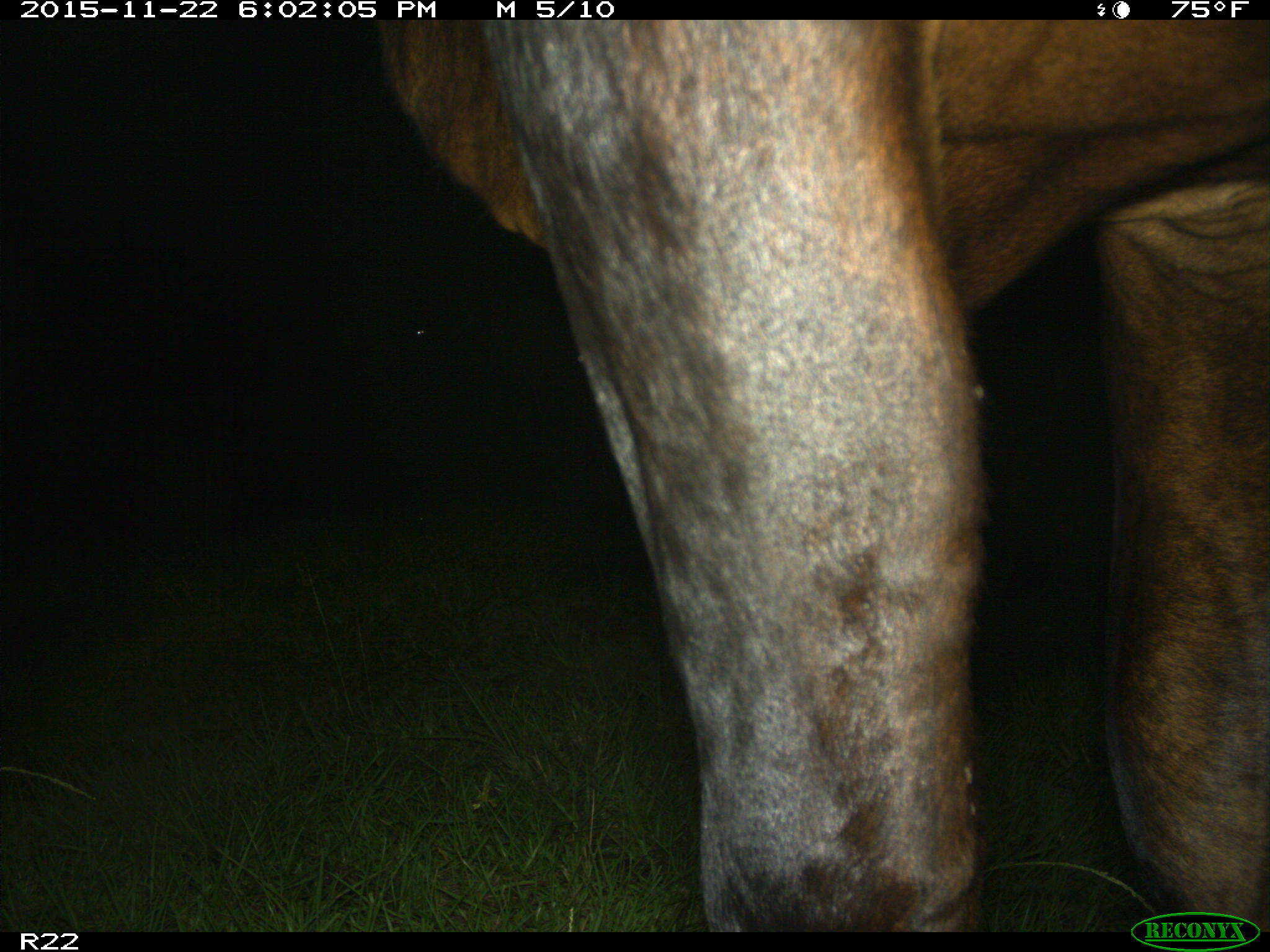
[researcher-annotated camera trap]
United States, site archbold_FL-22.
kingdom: Animalia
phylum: Chordata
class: Mammalia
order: Artiodactyla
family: Bovidae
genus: Bos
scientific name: Bos taurus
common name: domestic cow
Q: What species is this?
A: Bos taurus (domestic cow).